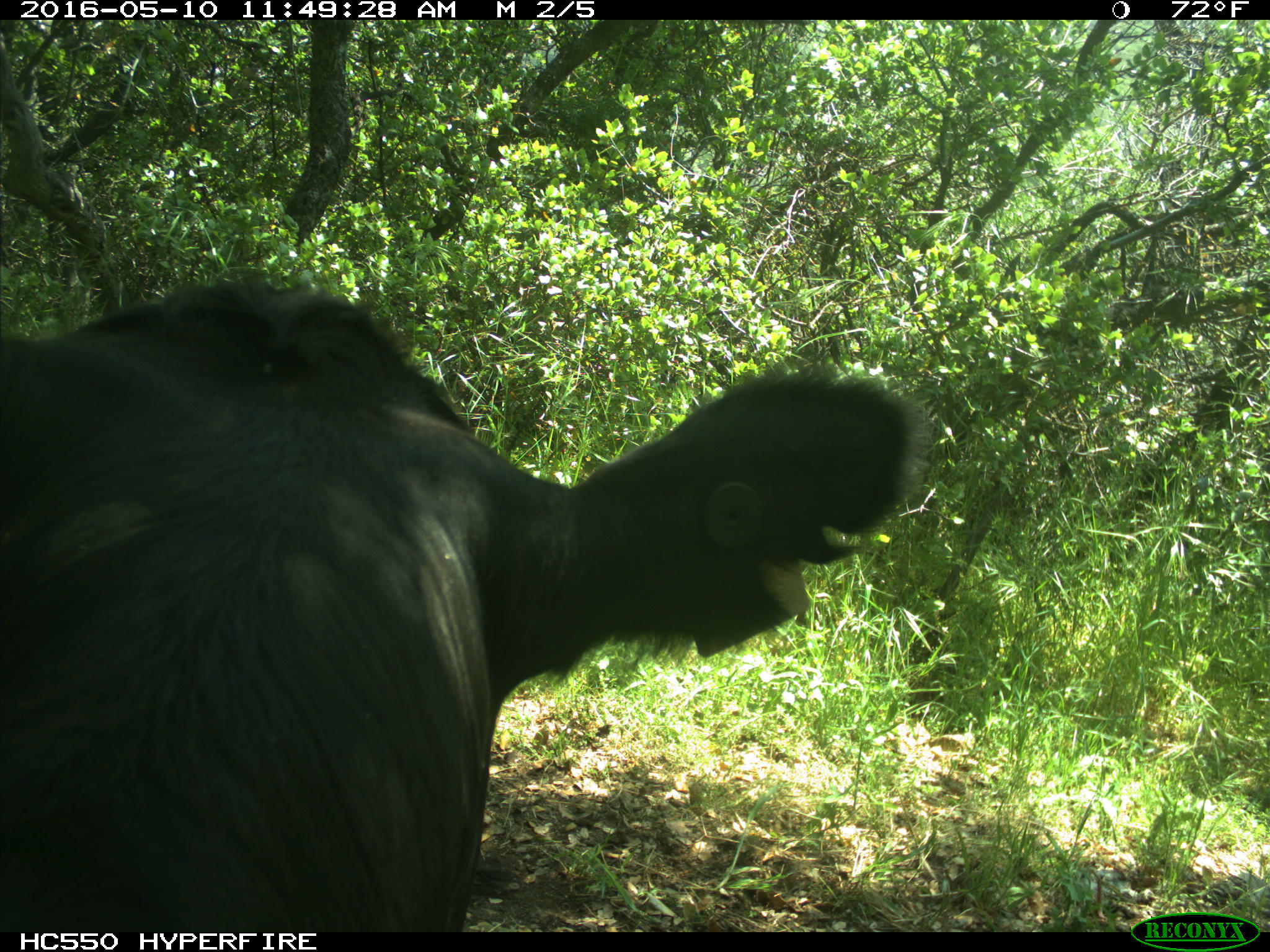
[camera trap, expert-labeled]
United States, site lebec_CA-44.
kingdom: Animalia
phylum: Chordata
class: Mammalia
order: Artiodactyla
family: Bovidae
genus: Bos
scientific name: Bos taurus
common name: domestic cow